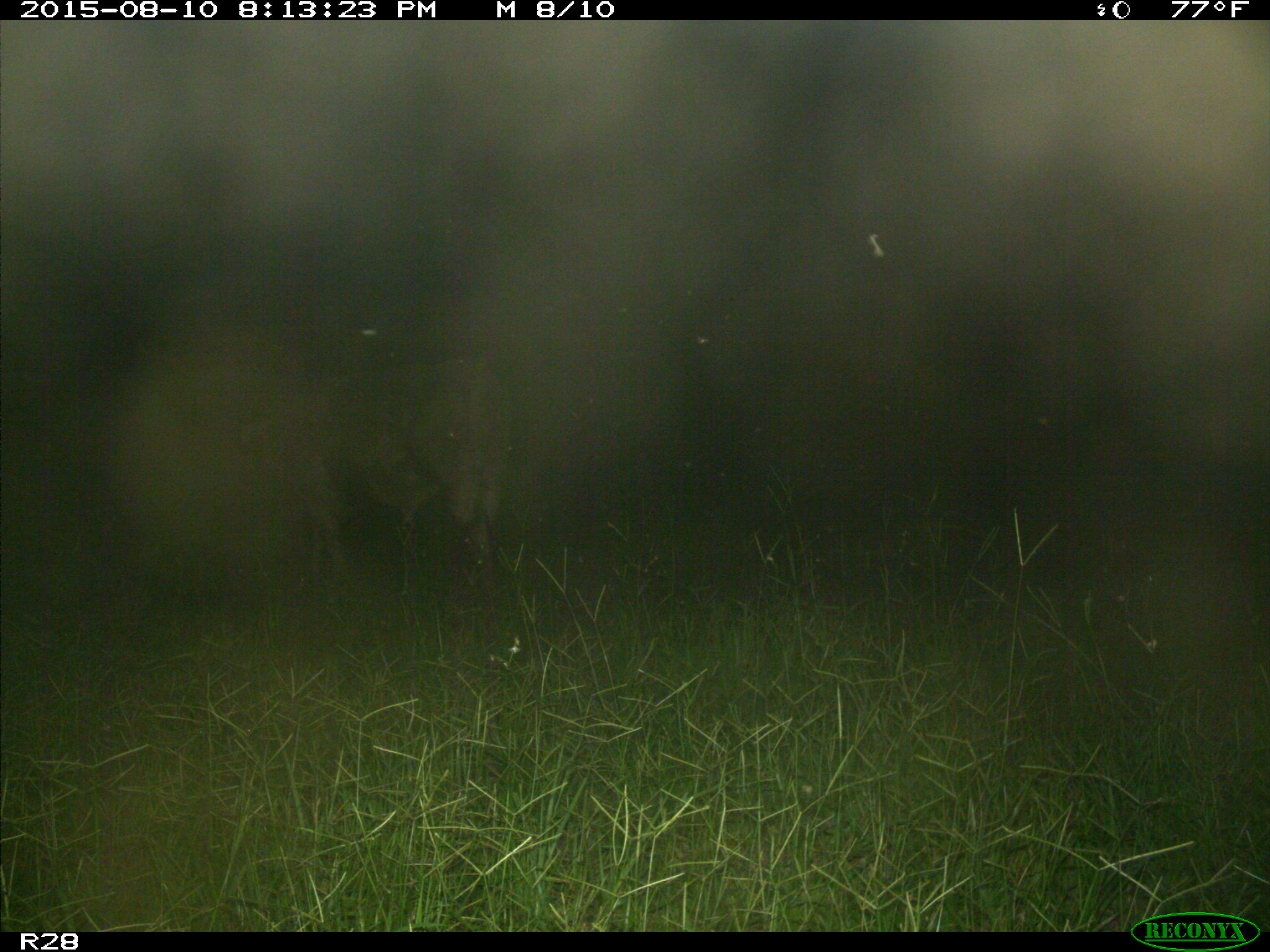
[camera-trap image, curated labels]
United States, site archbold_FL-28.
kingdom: Animalia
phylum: Chordata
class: Mammalia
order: Artiodactyla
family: Bovidae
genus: Bos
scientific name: Bos taurus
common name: domestic cow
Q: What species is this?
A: Bos taurus (domestic cow).